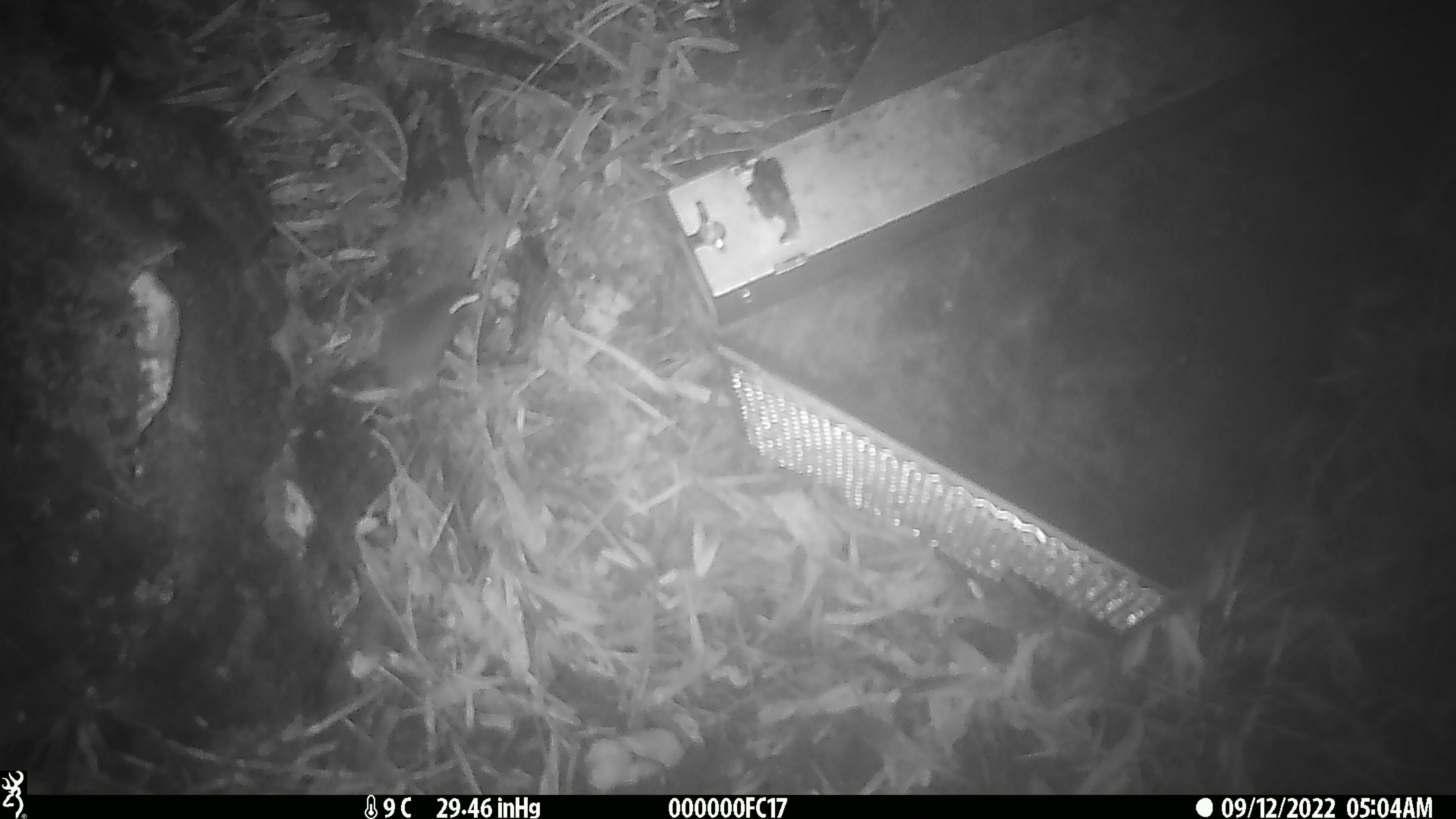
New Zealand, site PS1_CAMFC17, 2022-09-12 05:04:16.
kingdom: Animalia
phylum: Chordata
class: Mammalia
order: Rodentia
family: Muridae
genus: Mus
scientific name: Mus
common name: mouse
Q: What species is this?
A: Mouse (Mus).